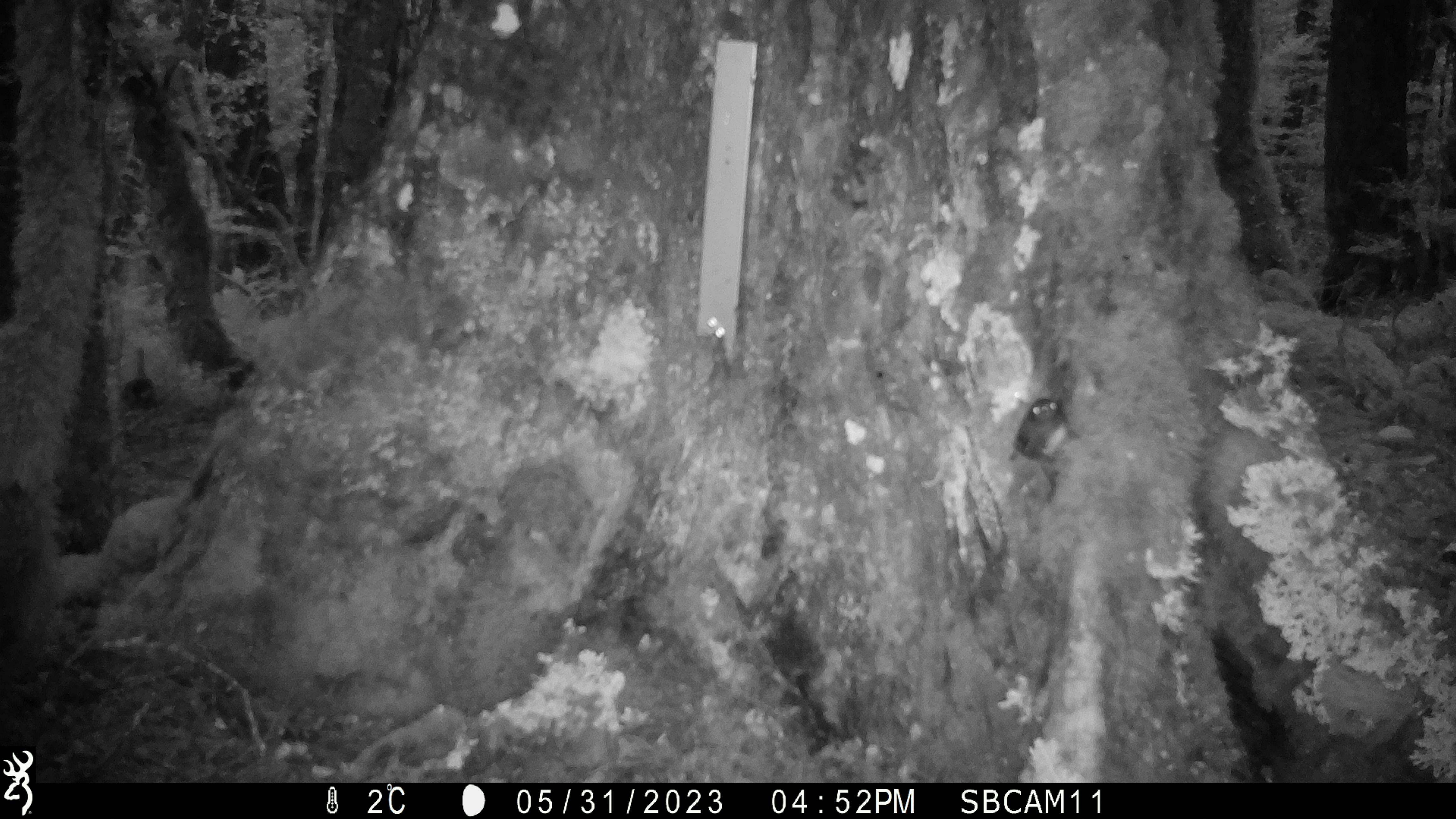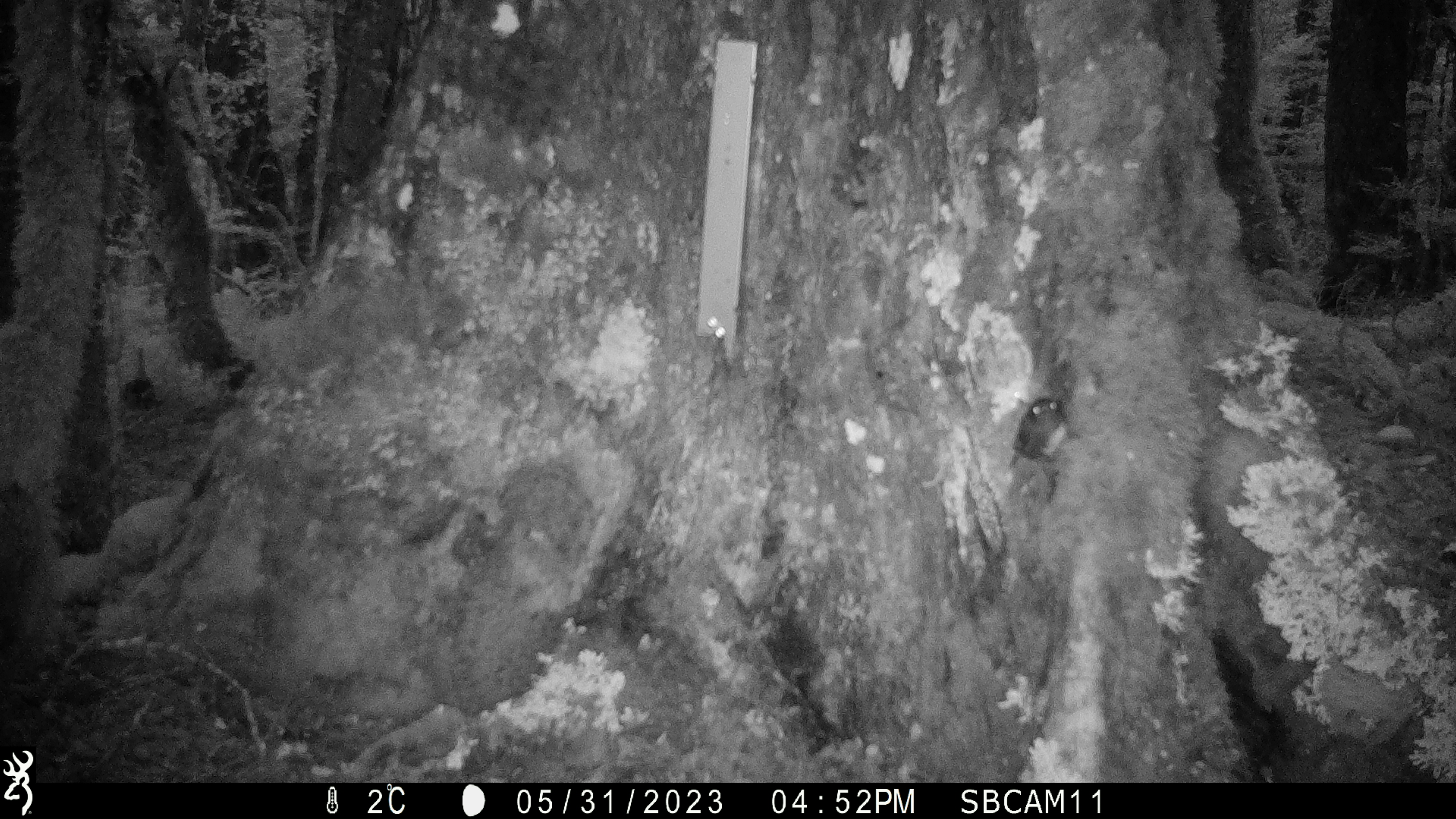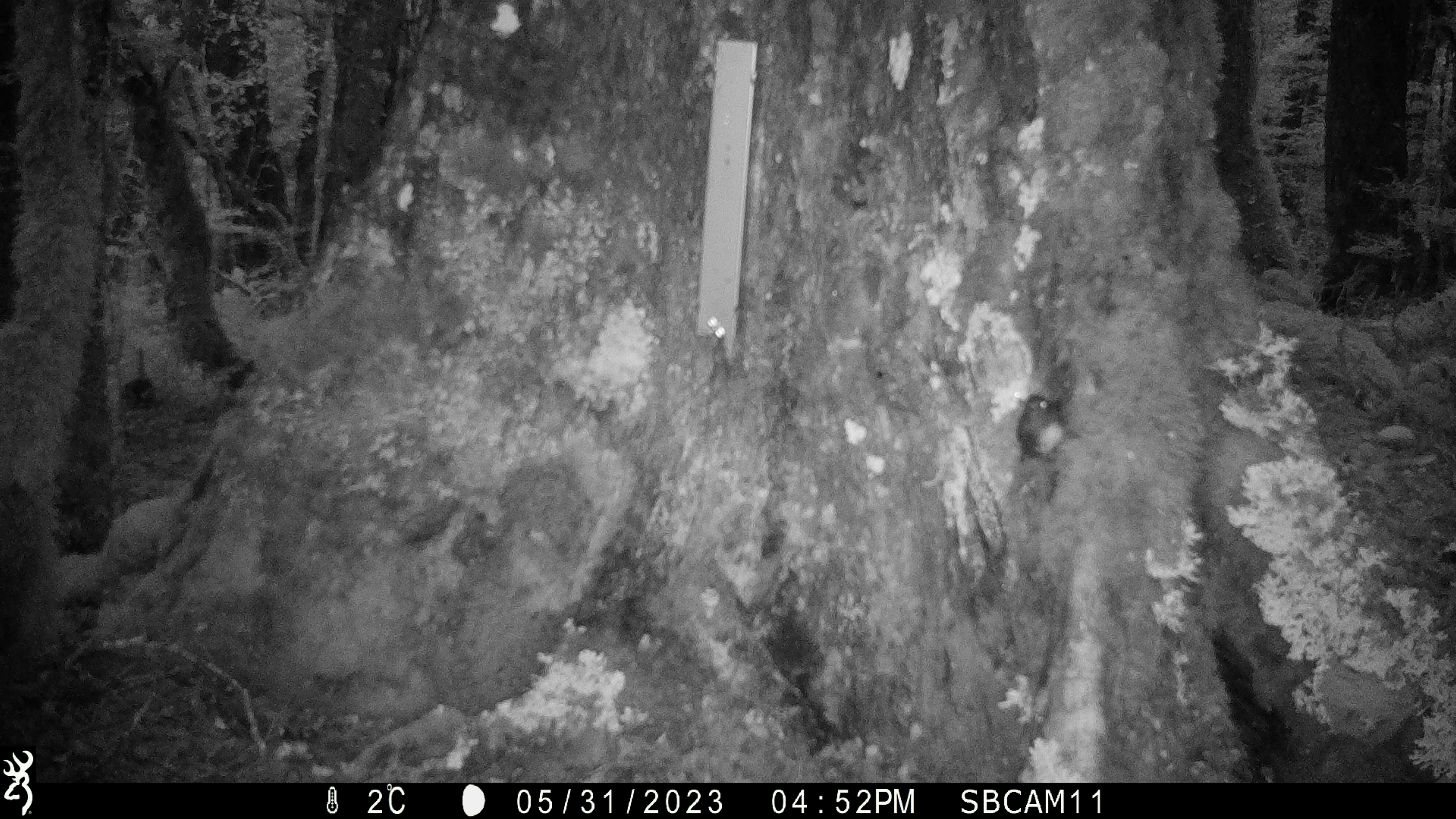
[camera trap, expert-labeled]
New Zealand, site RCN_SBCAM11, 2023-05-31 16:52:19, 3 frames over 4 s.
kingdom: Animalia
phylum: Chordata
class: Aves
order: Passeriformes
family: Petroicidae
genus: Petroica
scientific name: Petroica australis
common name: new zealand robin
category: robin